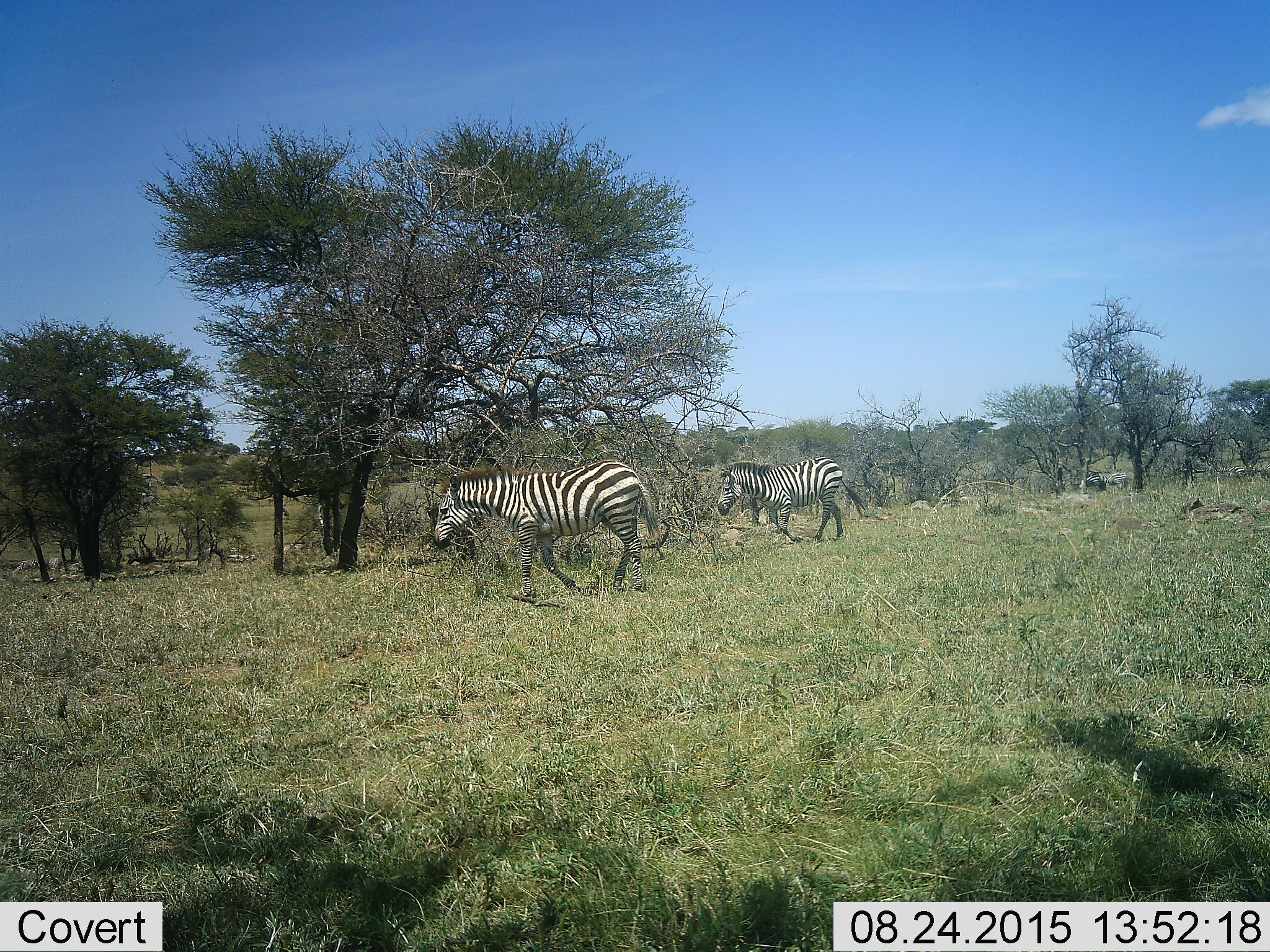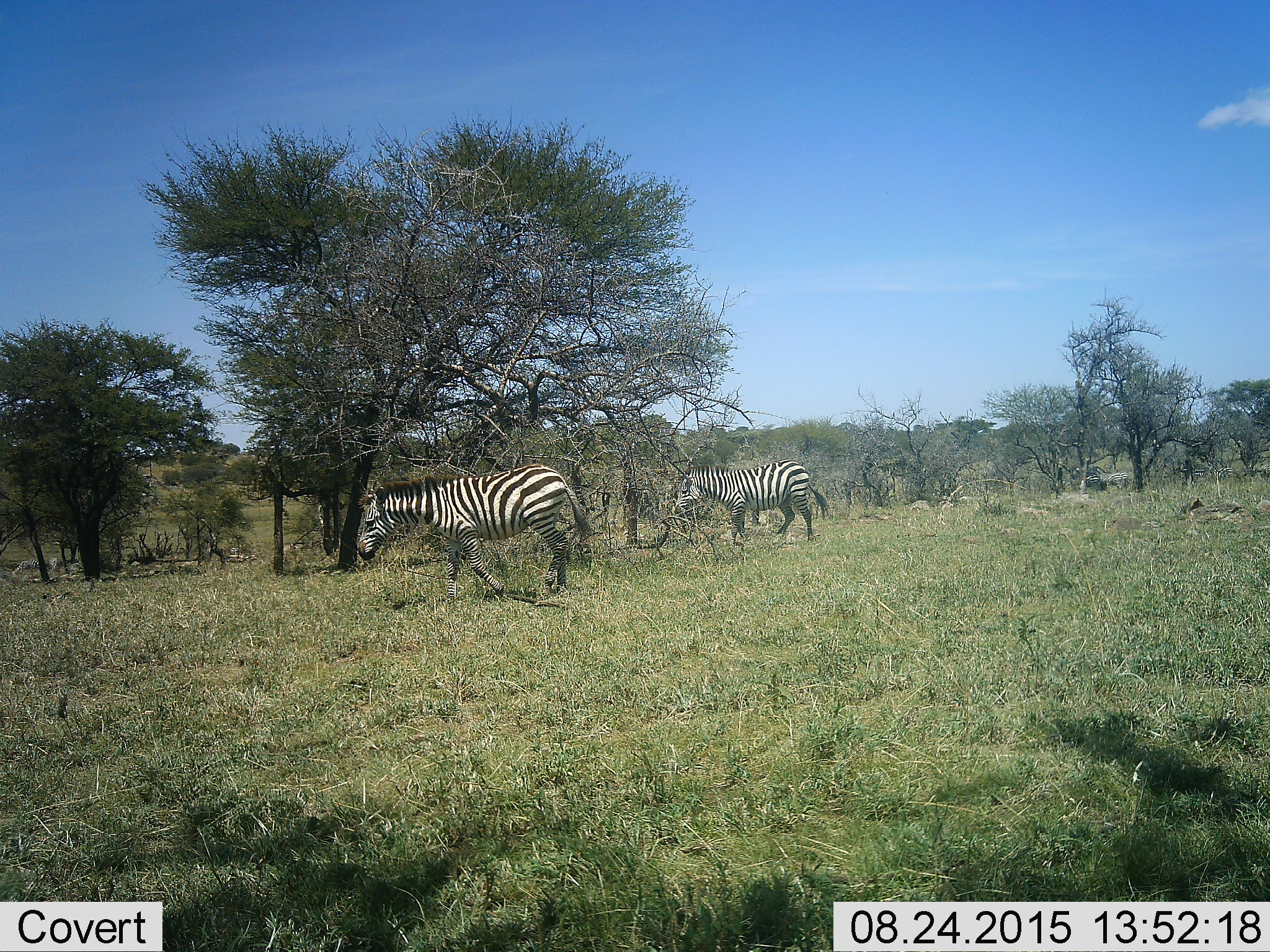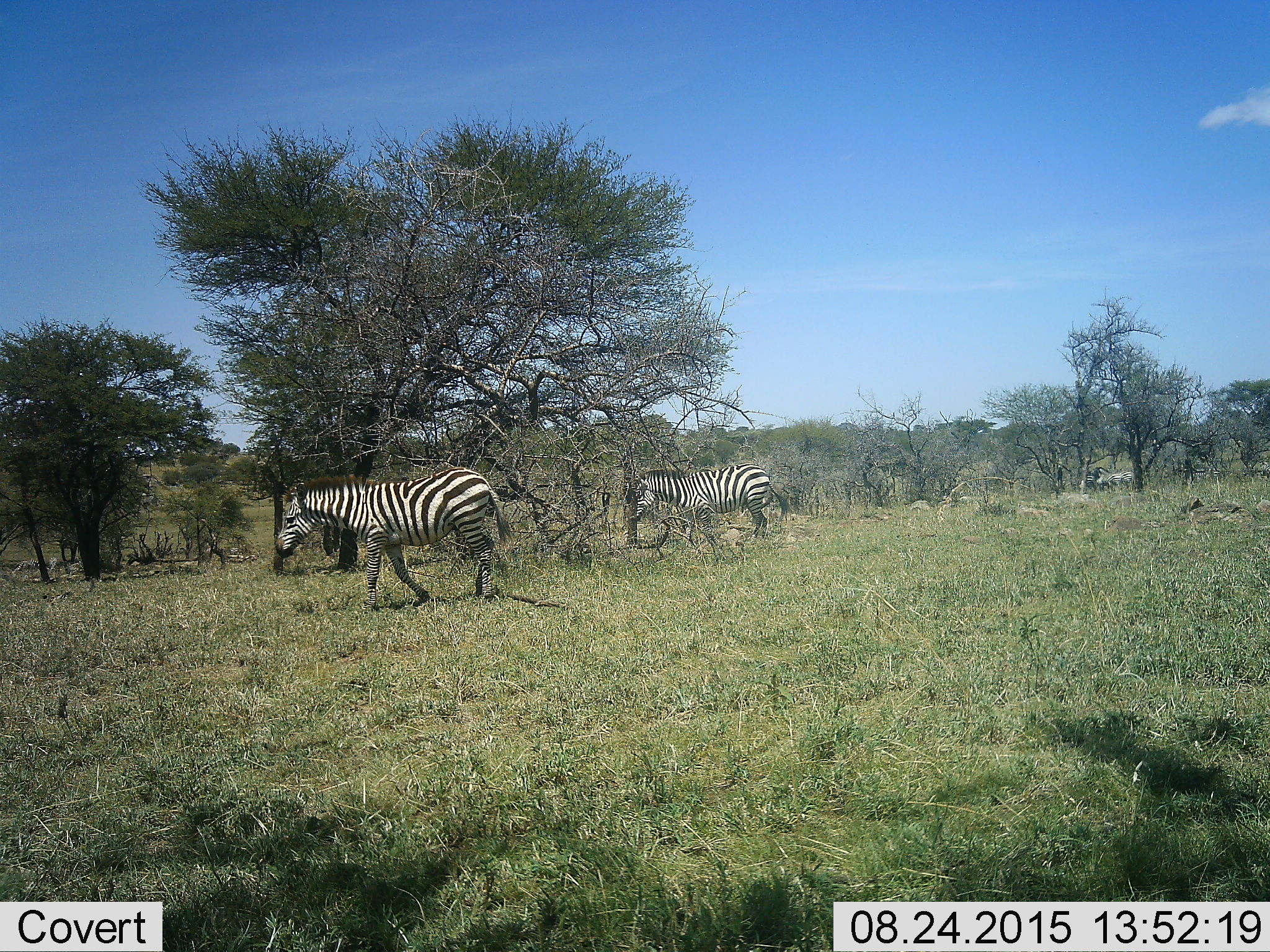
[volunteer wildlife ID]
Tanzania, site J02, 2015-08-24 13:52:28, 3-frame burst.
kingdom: Animalia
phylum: Chordata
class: Mammalia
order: Perissodactyla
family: Equidae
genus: Equus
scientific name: Equus quagga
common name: plains zebra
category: zebra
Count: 3.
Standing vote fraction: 30%.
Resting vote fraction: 0%.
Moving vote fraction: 90%.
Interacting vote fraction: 0%.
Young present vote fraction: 0%.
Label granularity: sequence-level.